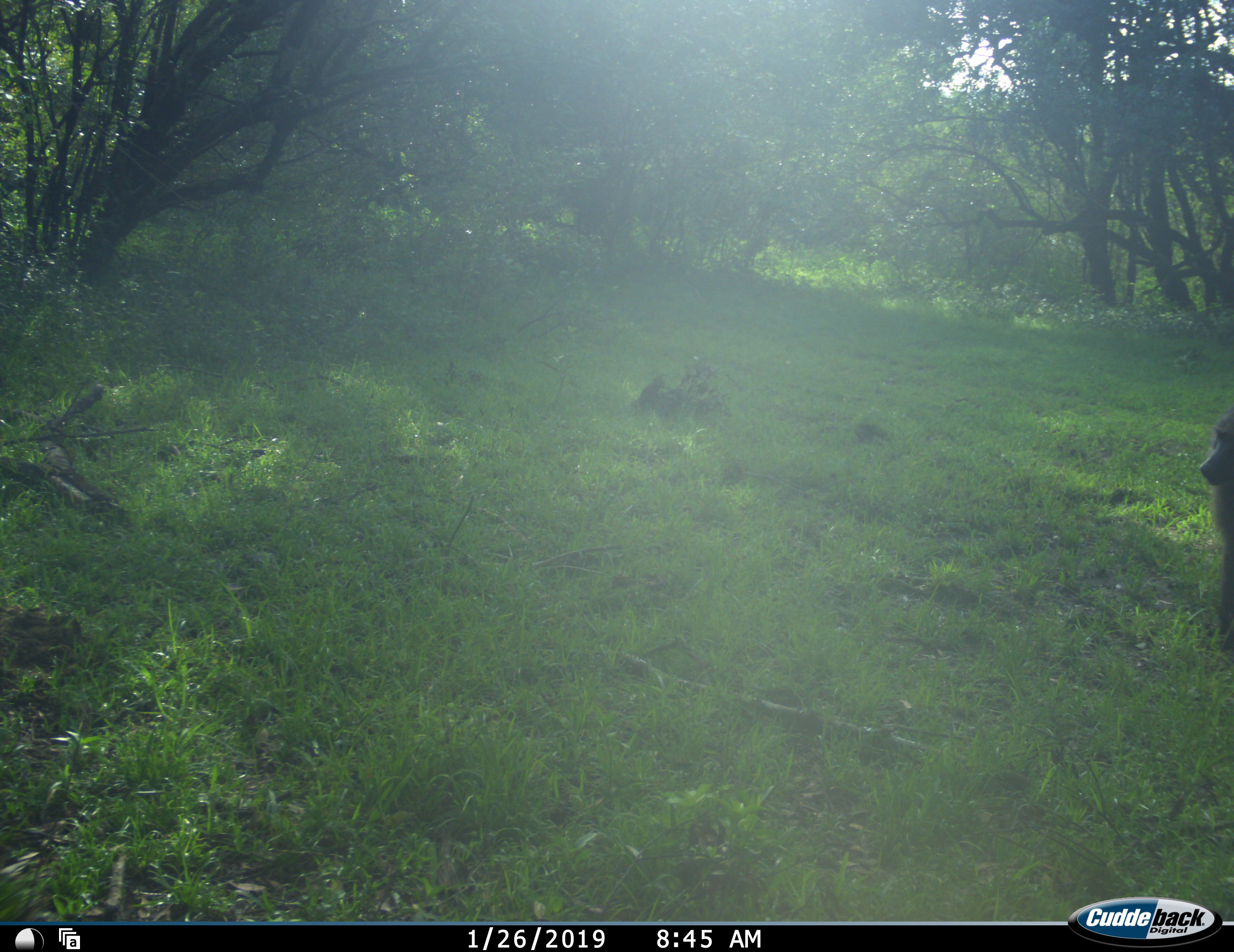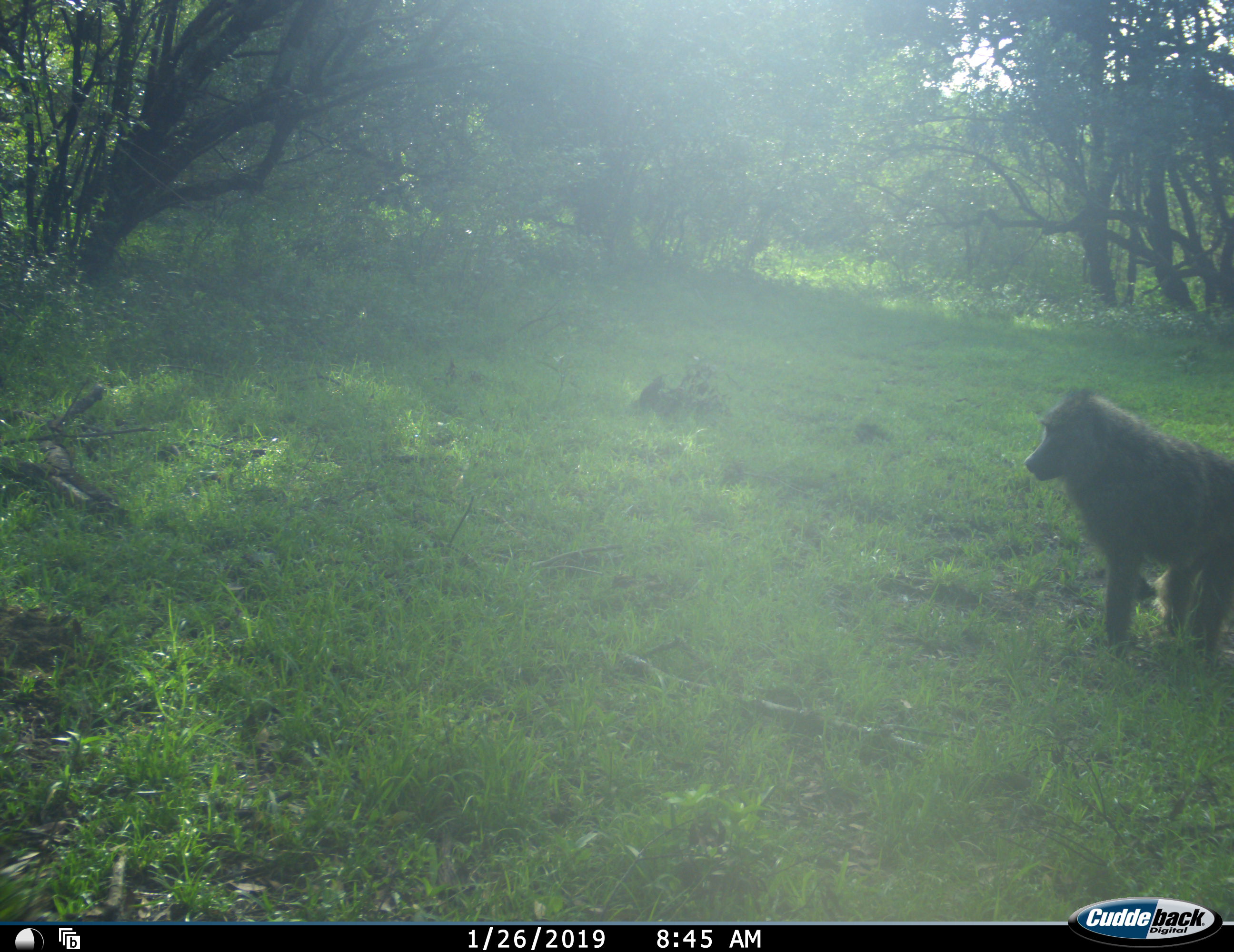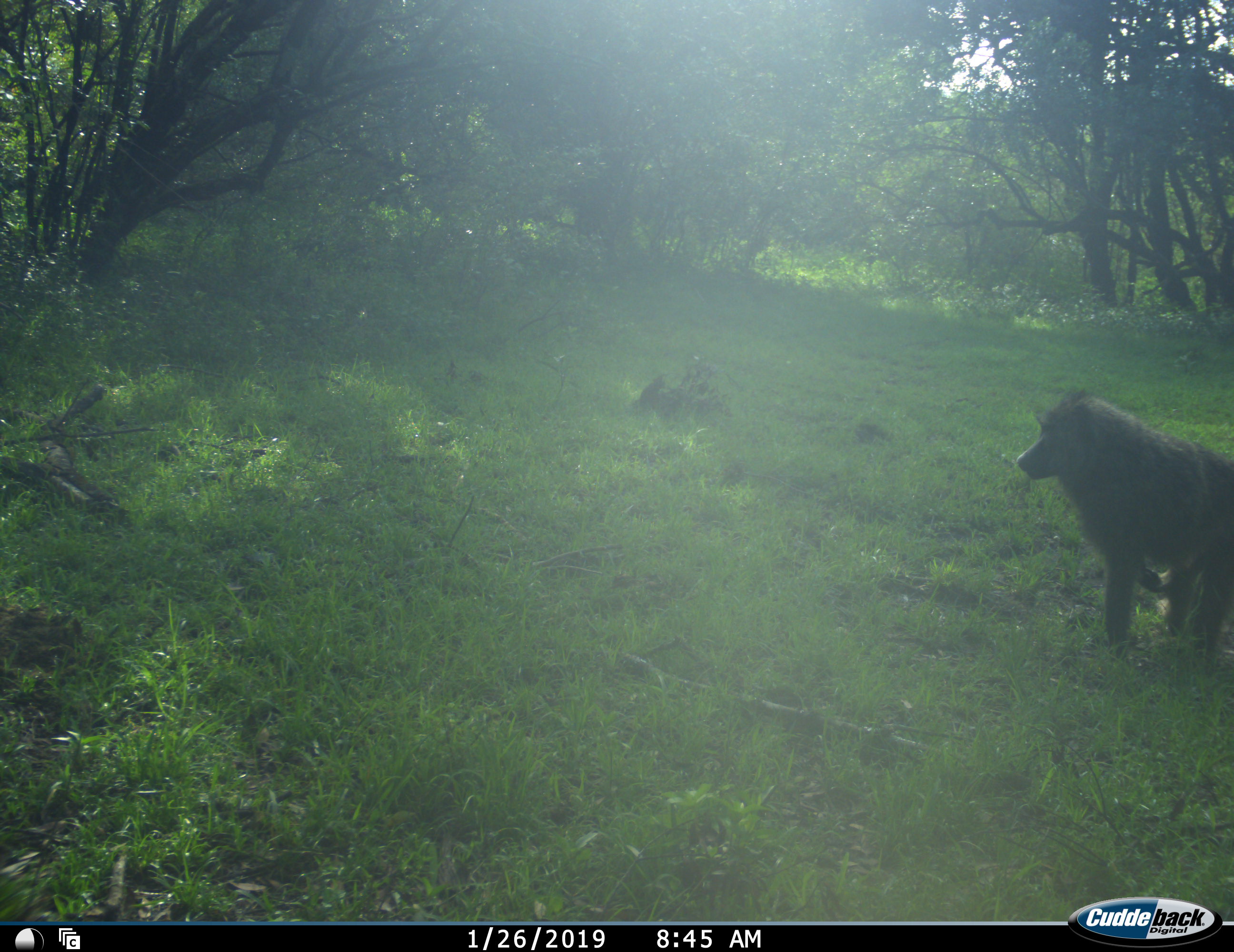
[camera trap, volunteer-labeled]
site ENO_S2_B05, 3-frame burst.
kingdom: Animalia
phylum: Chordata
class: Mammalia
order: Primates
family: Cercopithecidae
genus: Papio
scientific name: Papio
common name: baboon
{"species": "baboon (Papio)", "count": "1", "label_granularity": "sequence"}